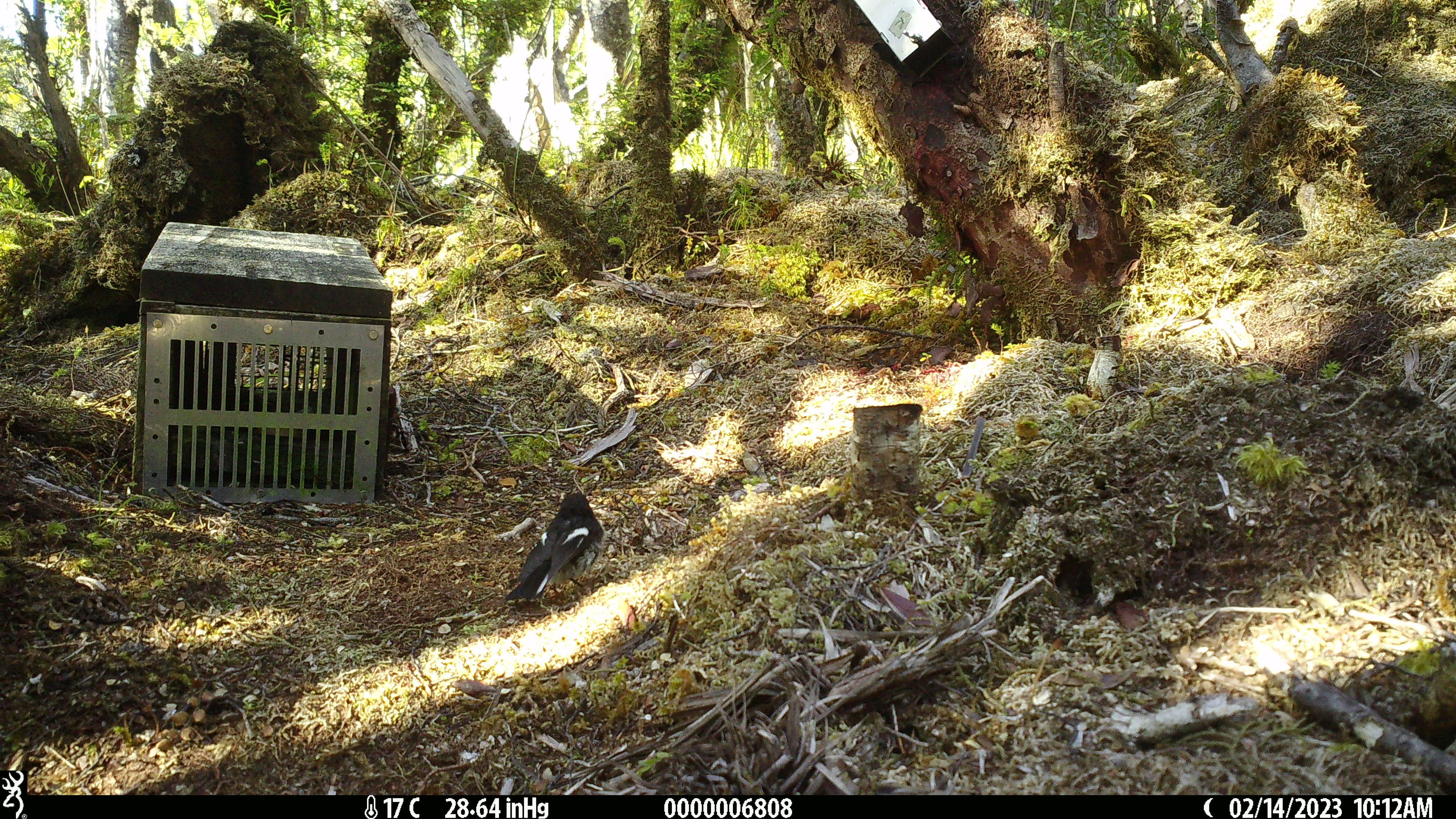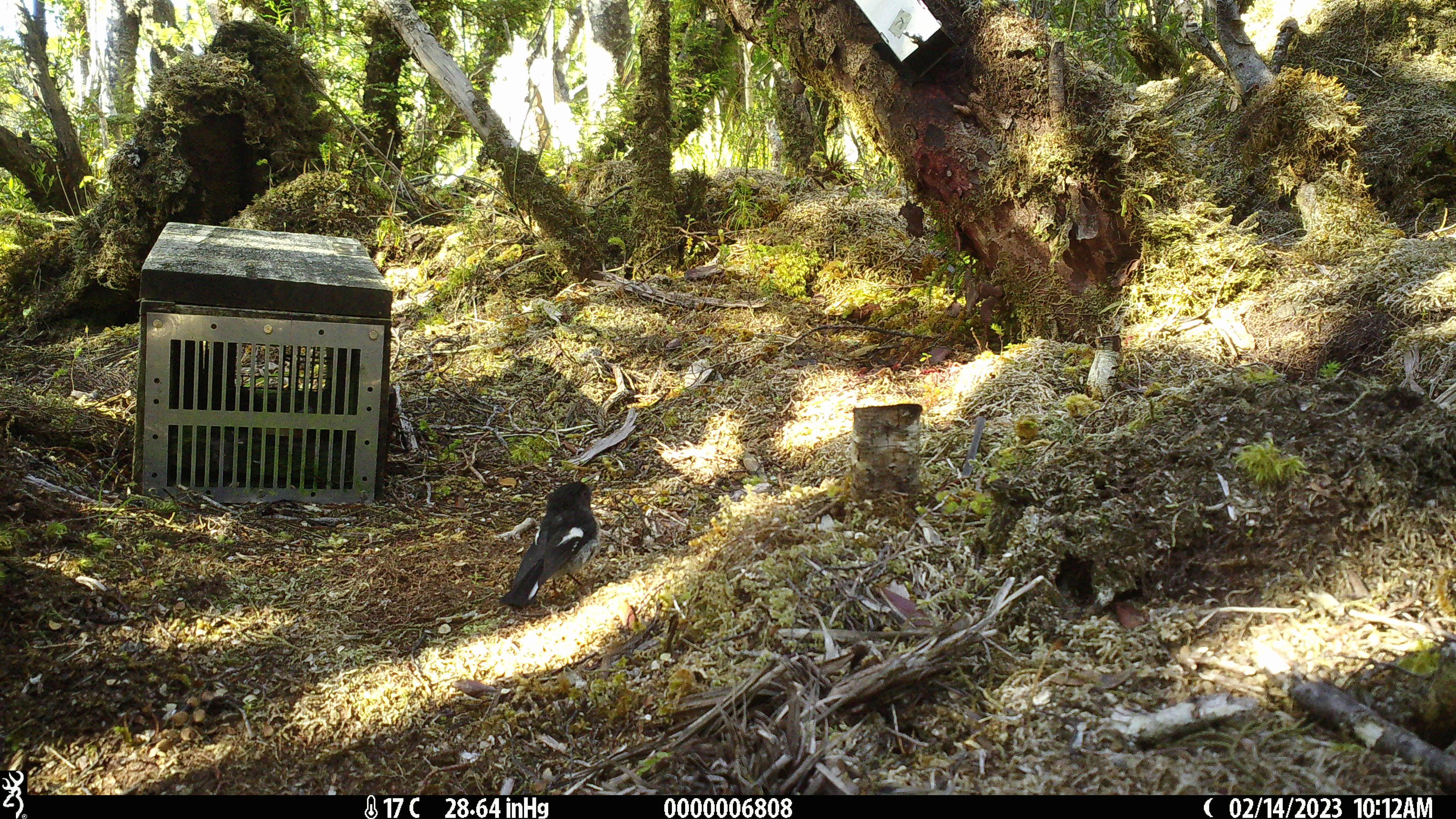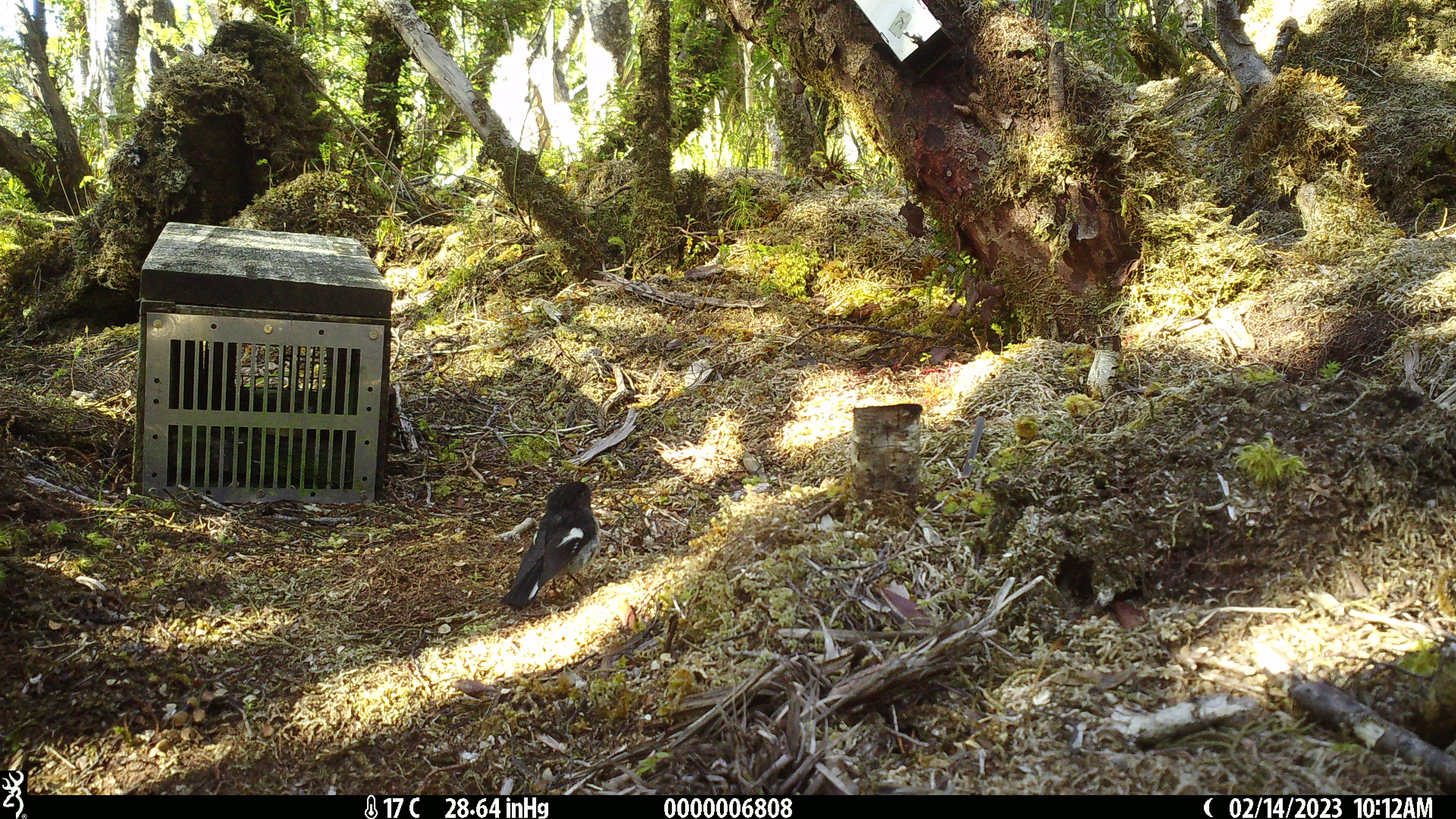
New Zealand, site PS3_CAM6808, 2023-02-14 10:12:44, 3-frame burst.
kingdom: Animalia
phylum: Chordata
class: Aves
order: Passeriformes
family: Petroicidae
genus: Petroica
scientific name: Petroica macrocephala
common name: tomtit